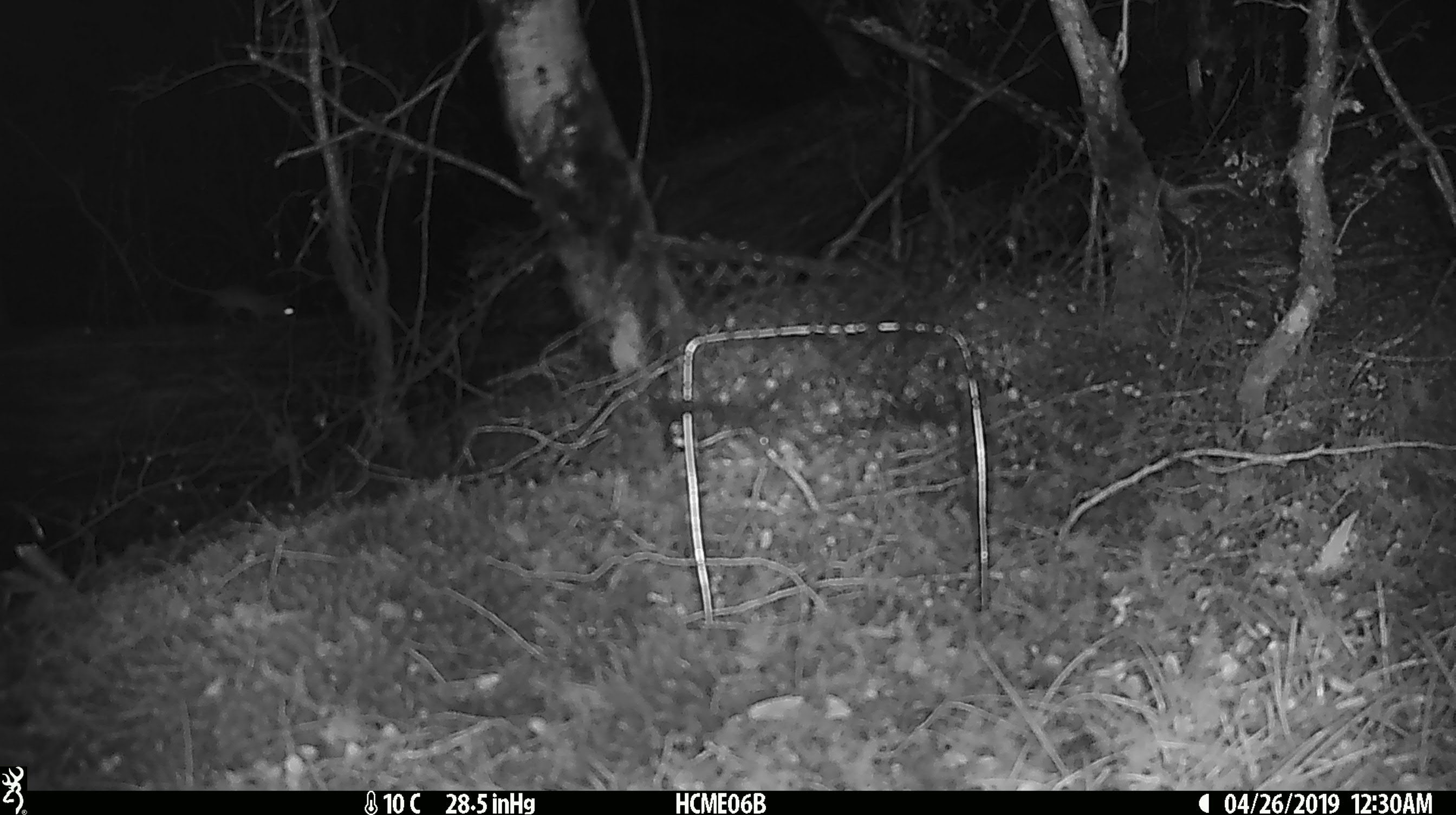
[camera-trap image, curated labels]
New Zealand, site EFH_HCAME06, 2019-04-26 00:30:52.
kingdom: Animalia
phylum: Chordata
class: Mammalia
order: Rodentia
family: Muridae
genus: Mus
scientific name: Mus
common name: mouse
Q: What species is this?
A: Mouse (Mus).